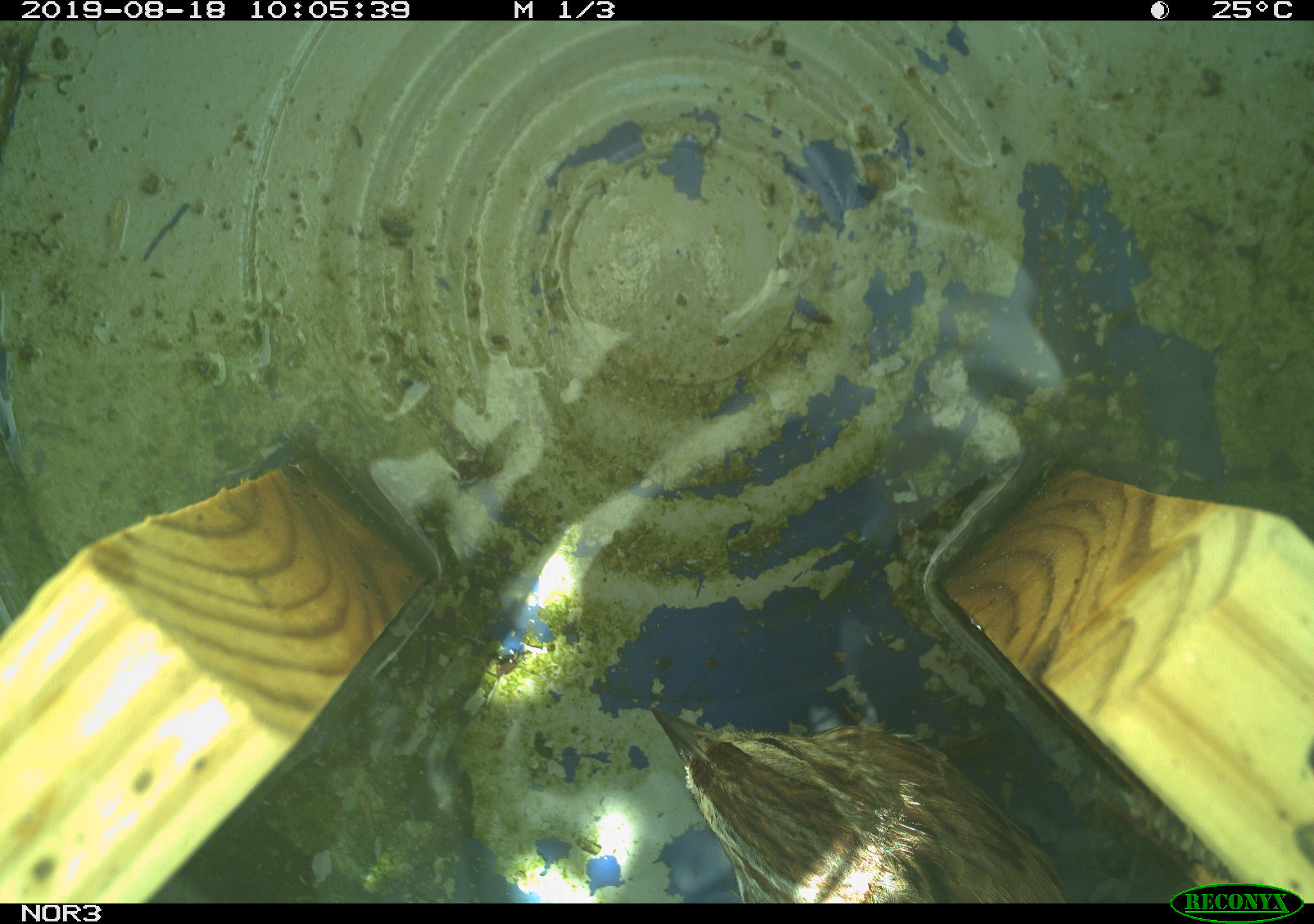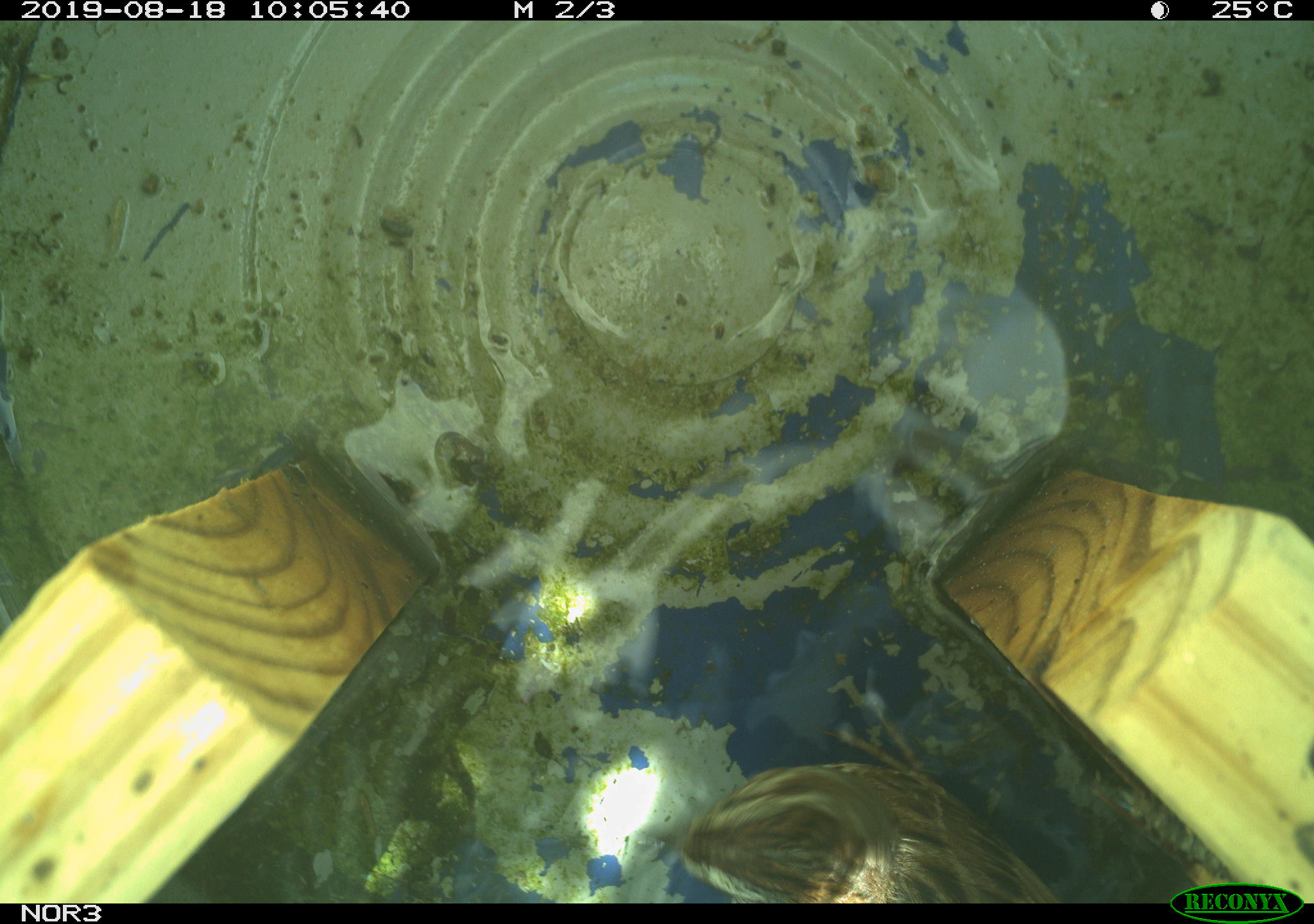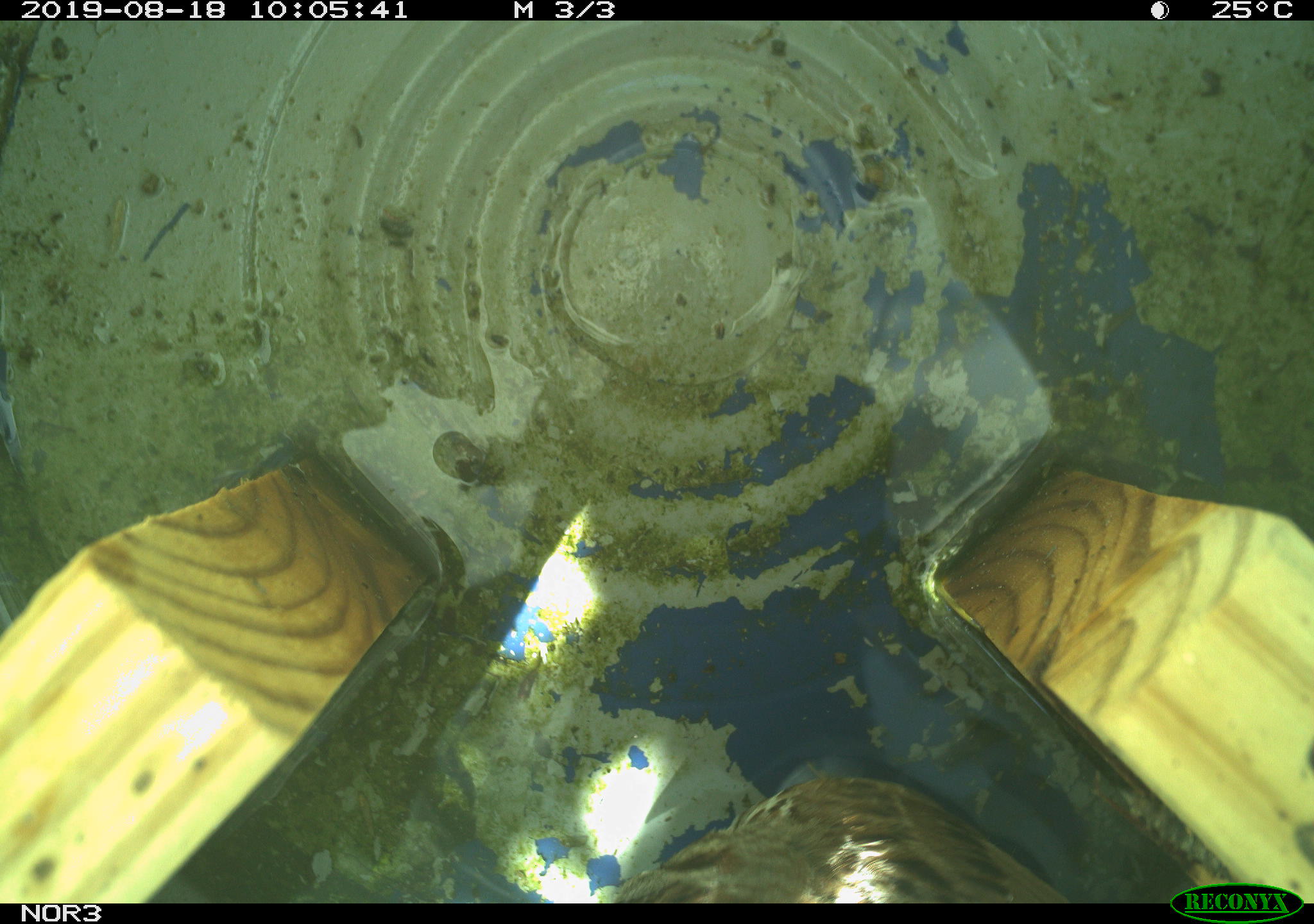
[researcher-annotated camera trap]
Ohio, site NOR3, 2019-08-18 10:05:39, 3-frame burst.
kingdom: Animalia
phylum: Chordata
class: Aves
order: Passeriformes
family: Passerellidae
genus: Melospiza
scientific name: Melospiza melodia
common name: song sparrow